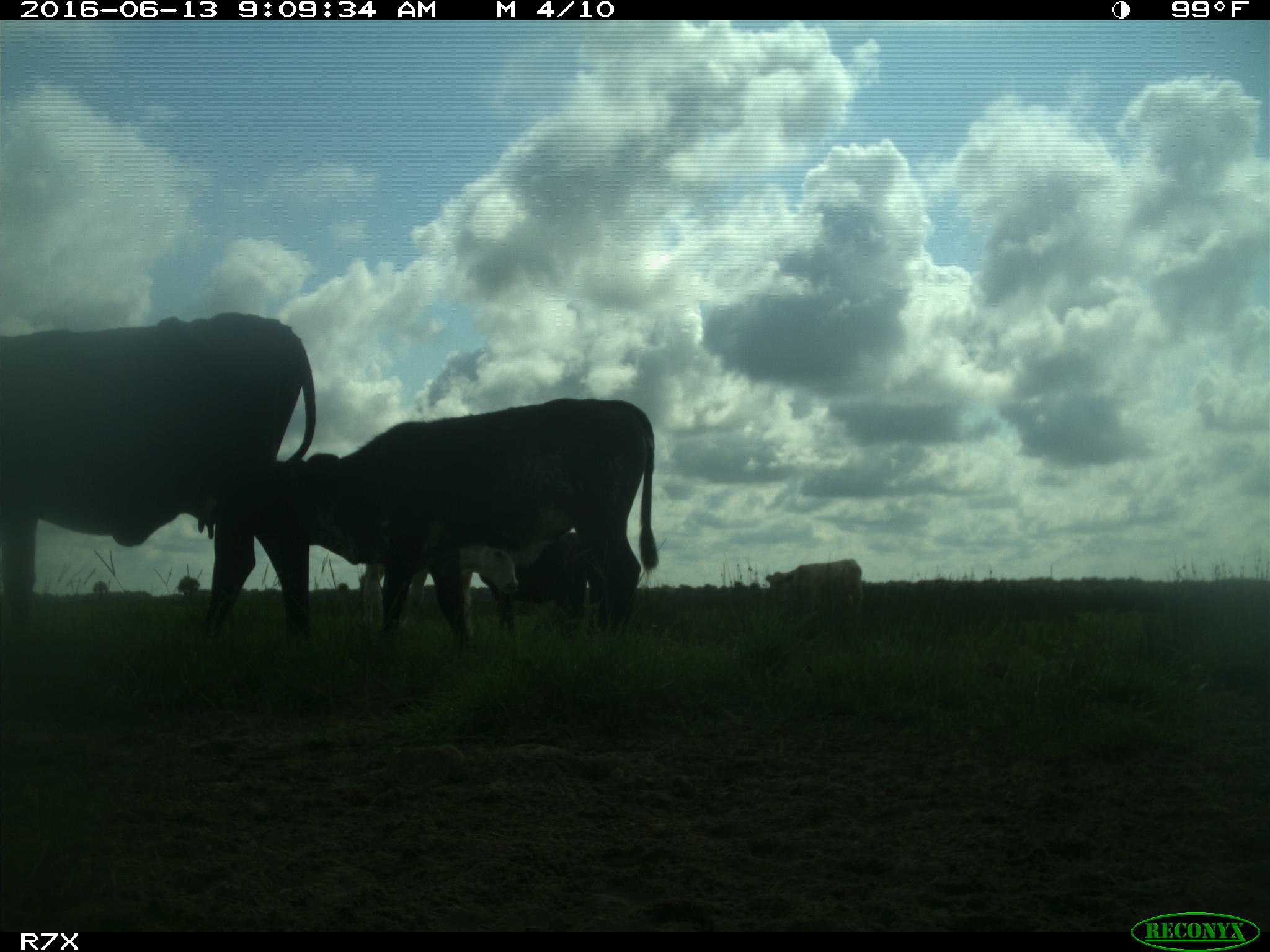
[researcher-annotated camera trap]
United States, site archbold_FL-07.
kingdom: Animalia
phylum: Chordata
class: Mammalia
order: Artiodactyla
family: Bovidae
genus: Bos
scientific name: Bos taurus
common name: domestic cow